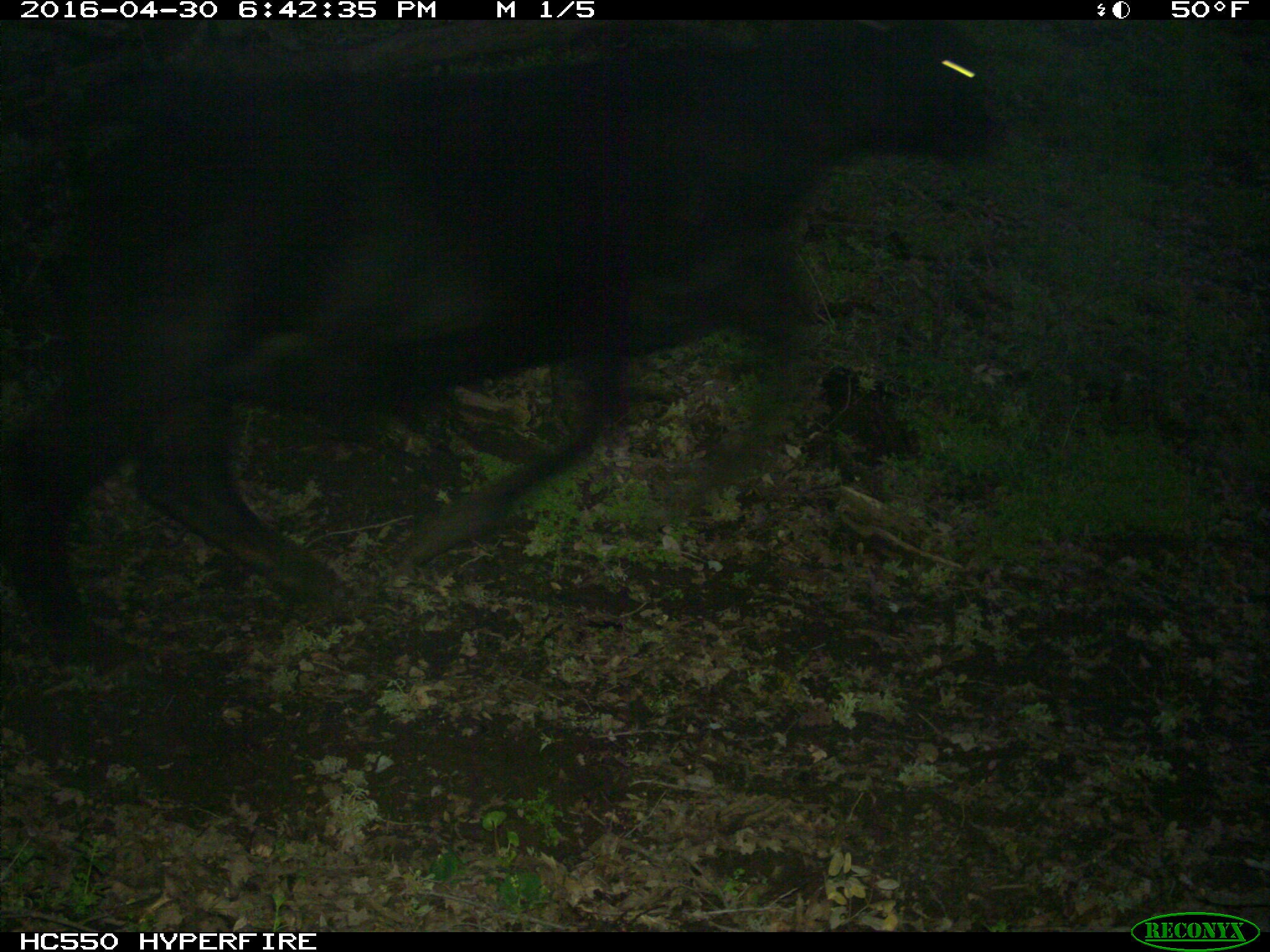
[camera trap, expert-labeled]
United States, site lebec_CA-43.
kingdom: Animalia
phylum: Chordata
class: Mammalia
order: Artiodactyla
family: Bovidae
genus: Bos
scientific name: Bos taurus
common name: domestic cow